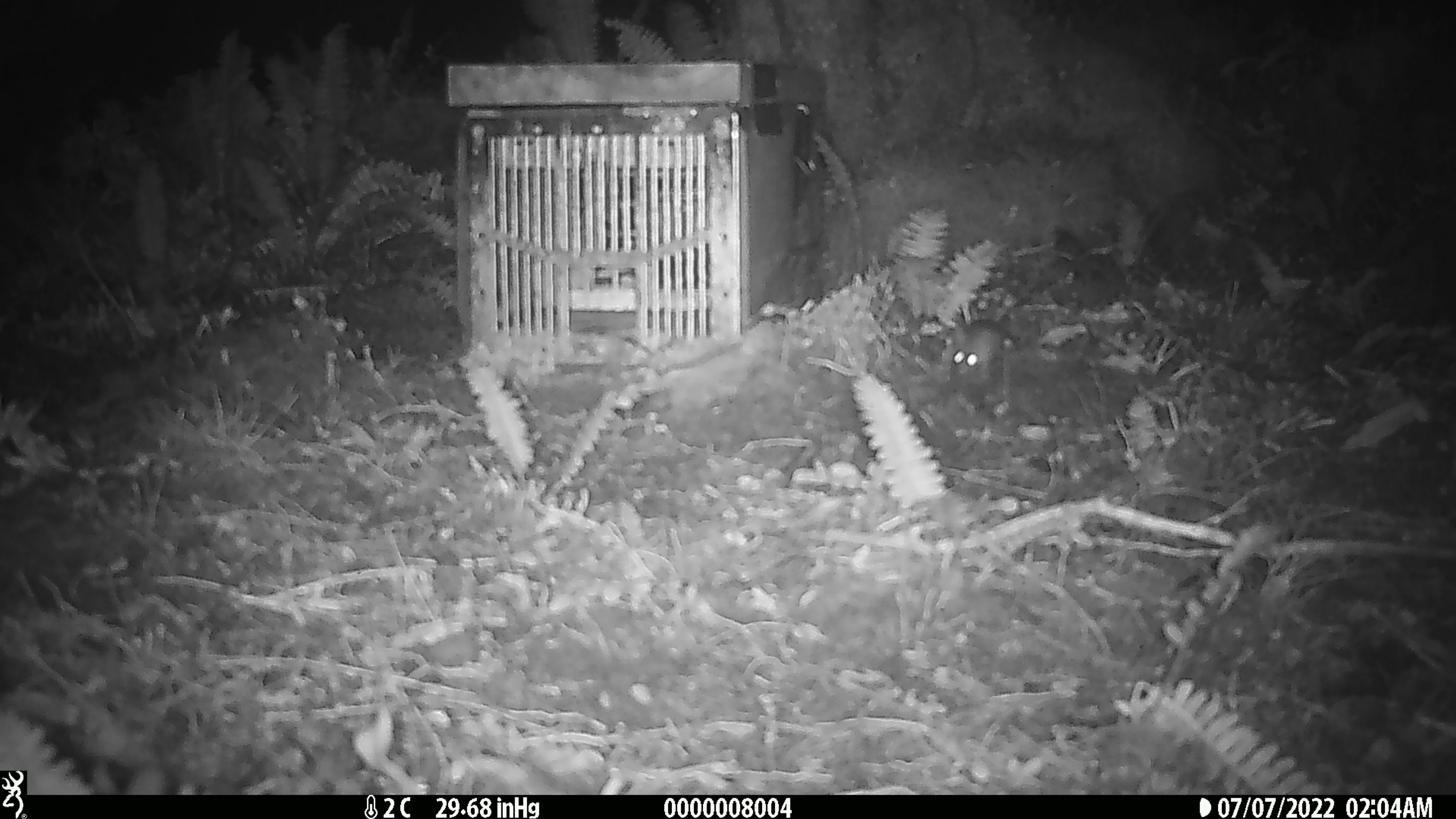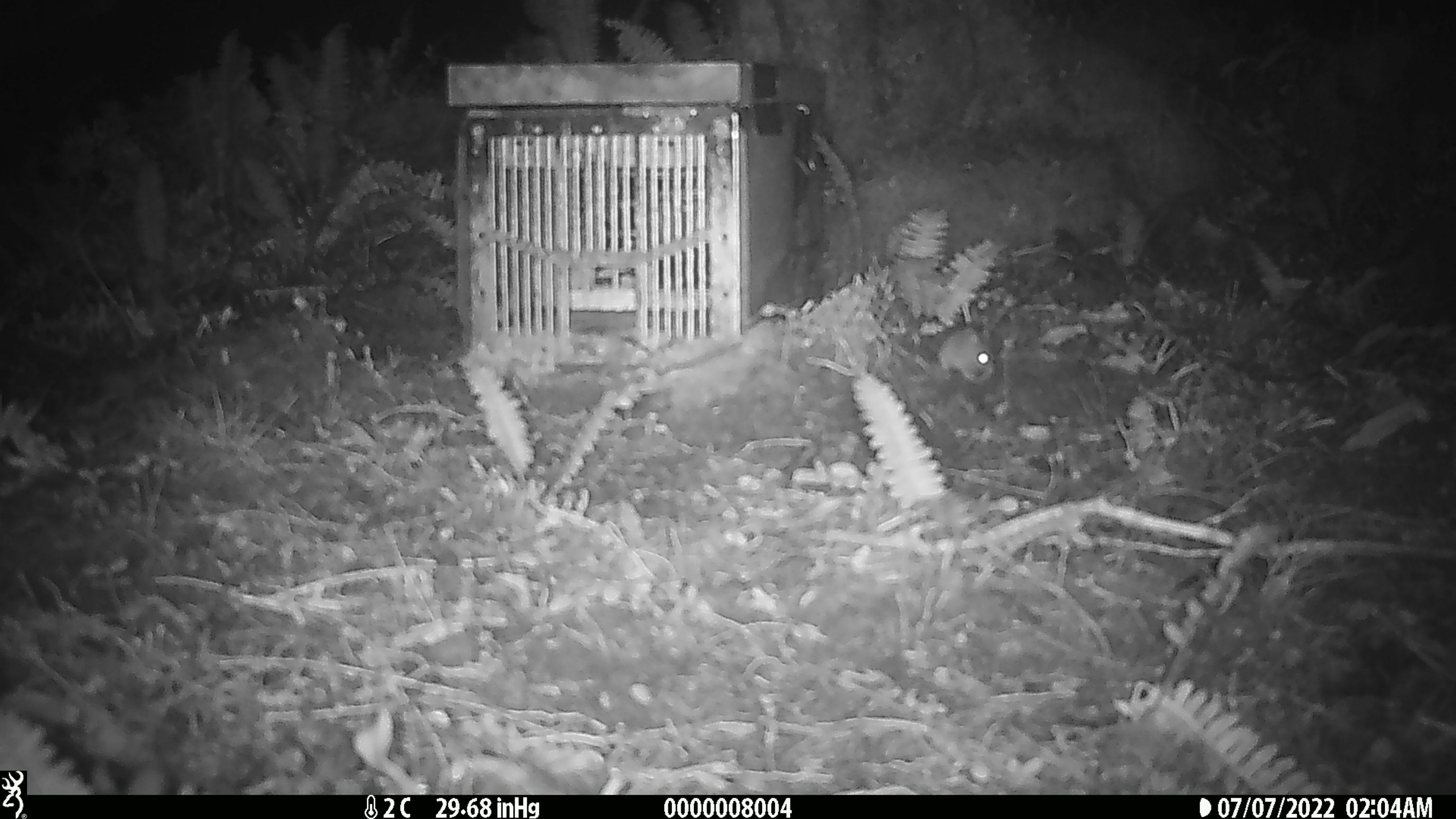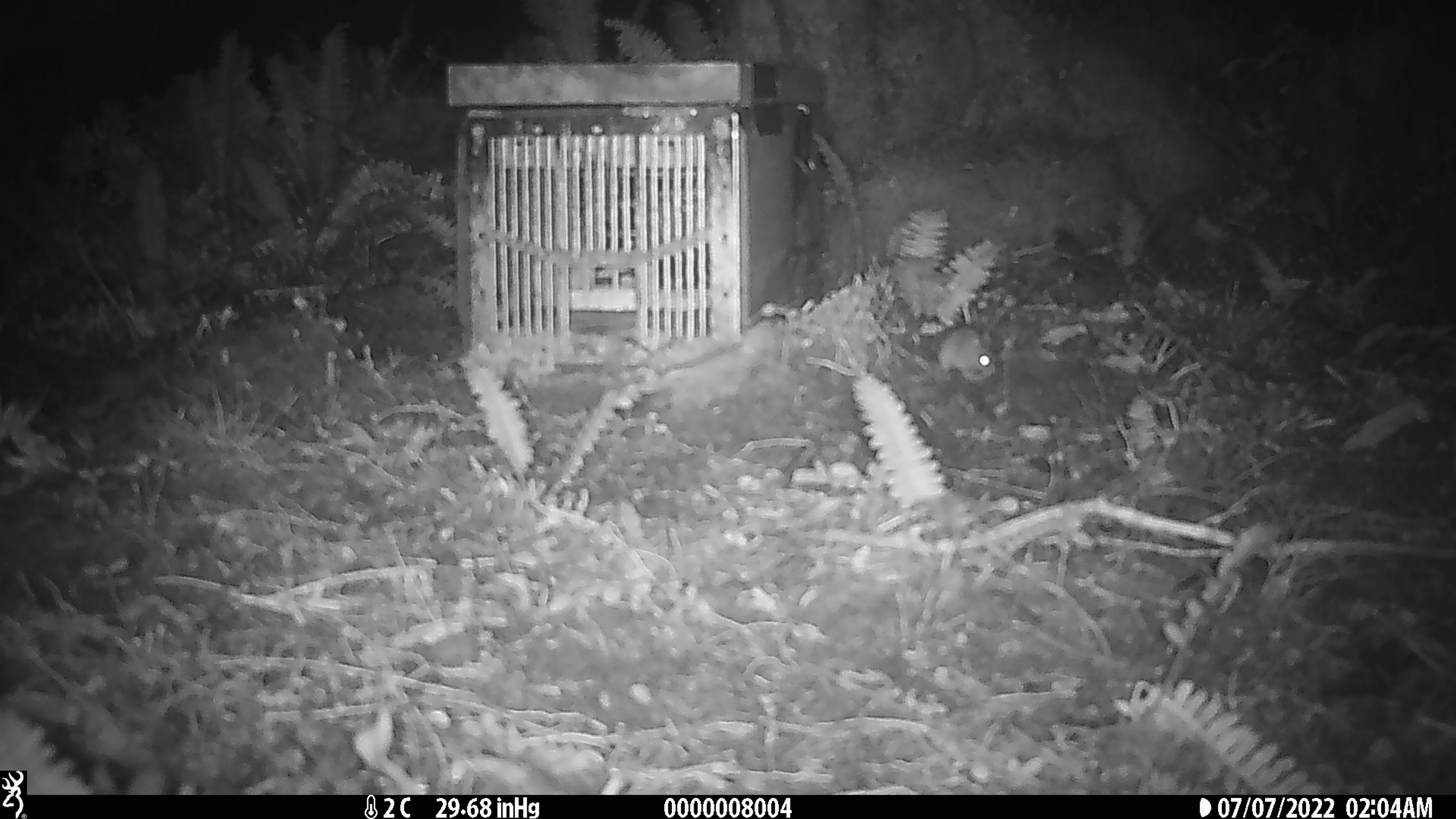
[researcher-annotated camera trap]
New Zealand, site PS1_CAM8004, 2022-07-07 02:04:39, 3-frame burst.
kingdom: Animalia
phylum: Chordata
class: Mammalia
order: Rodentia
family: Muridae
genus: Mus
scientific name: Mus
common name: mouse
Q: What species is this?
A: Mouse (Mus).